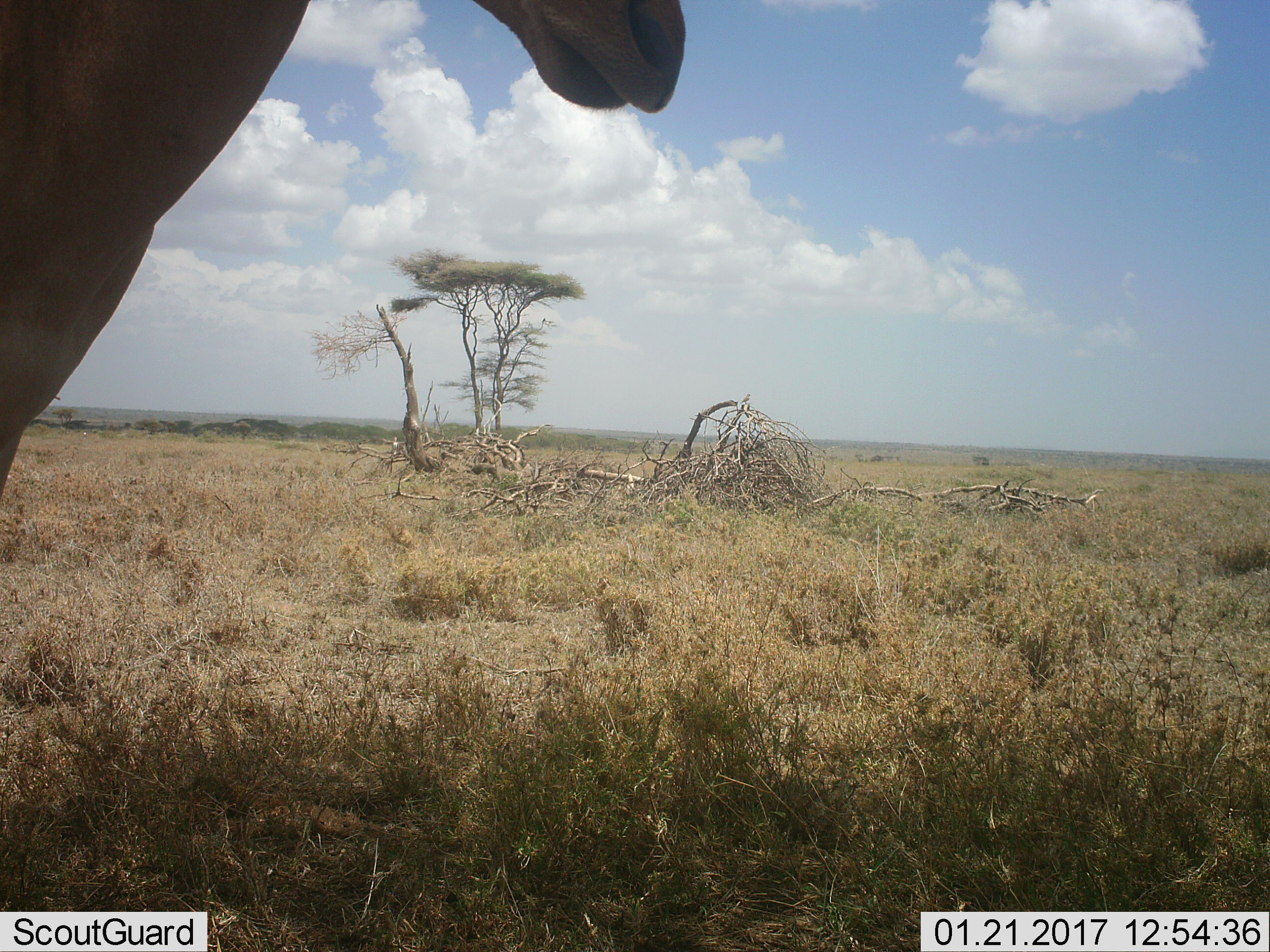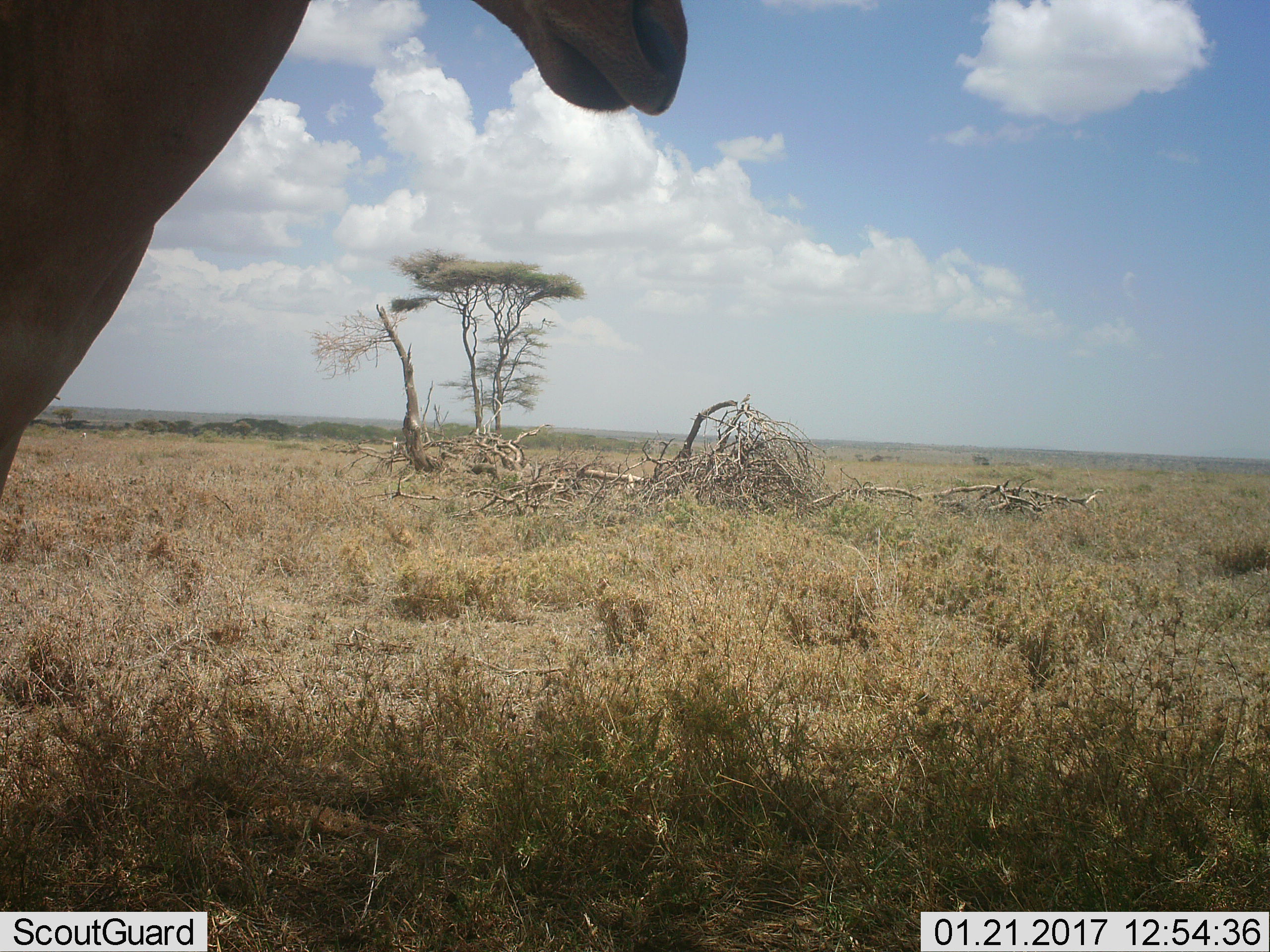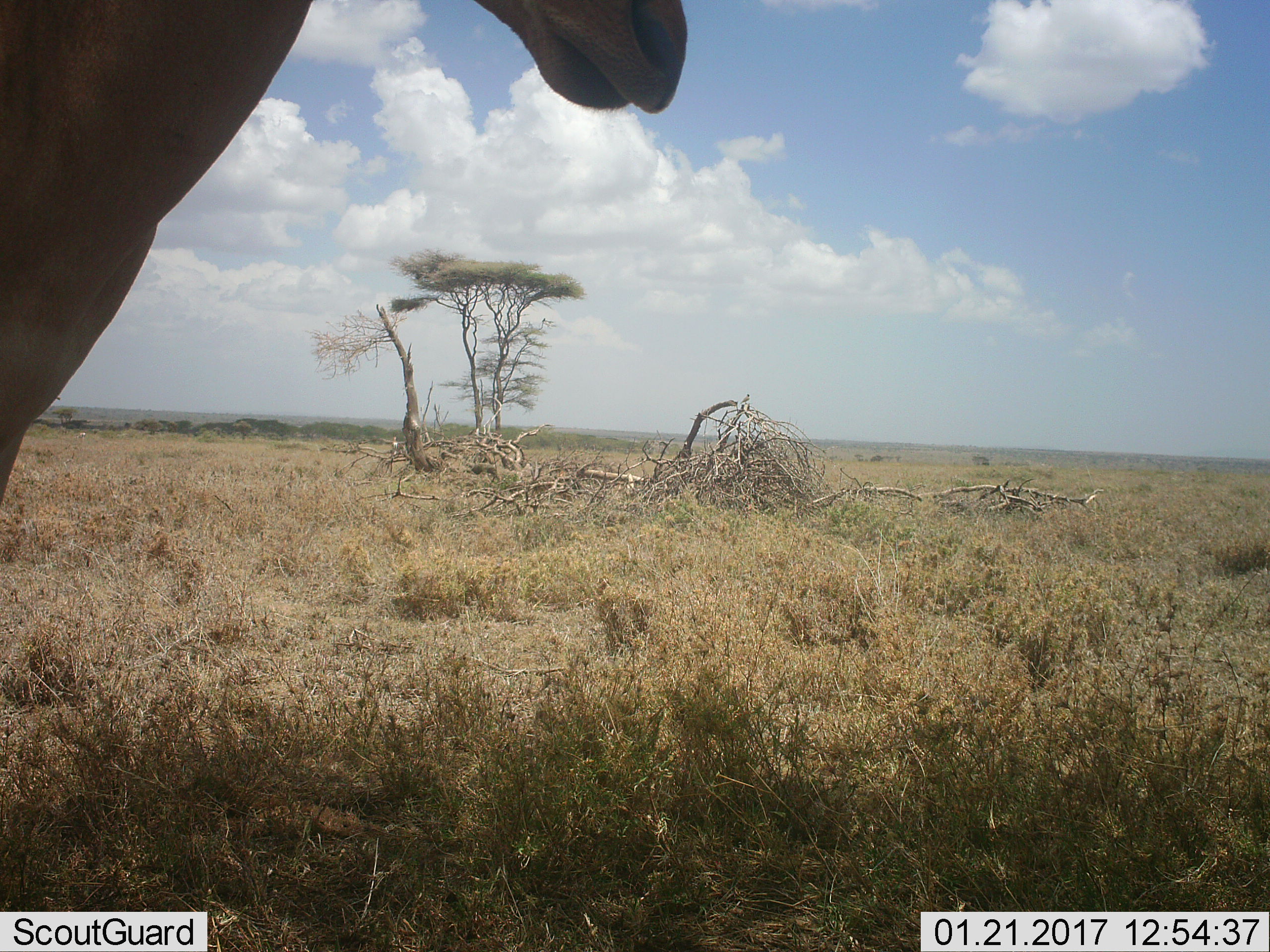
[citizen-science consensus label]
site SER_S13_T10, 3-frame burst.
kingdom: Animalia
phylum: Chordata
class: Mammalia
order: Artiodactyla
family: Bovidae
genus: Alcelaphus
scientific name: Alcelaphus buselaphus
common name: hartebeest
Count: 1.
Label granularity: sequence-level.